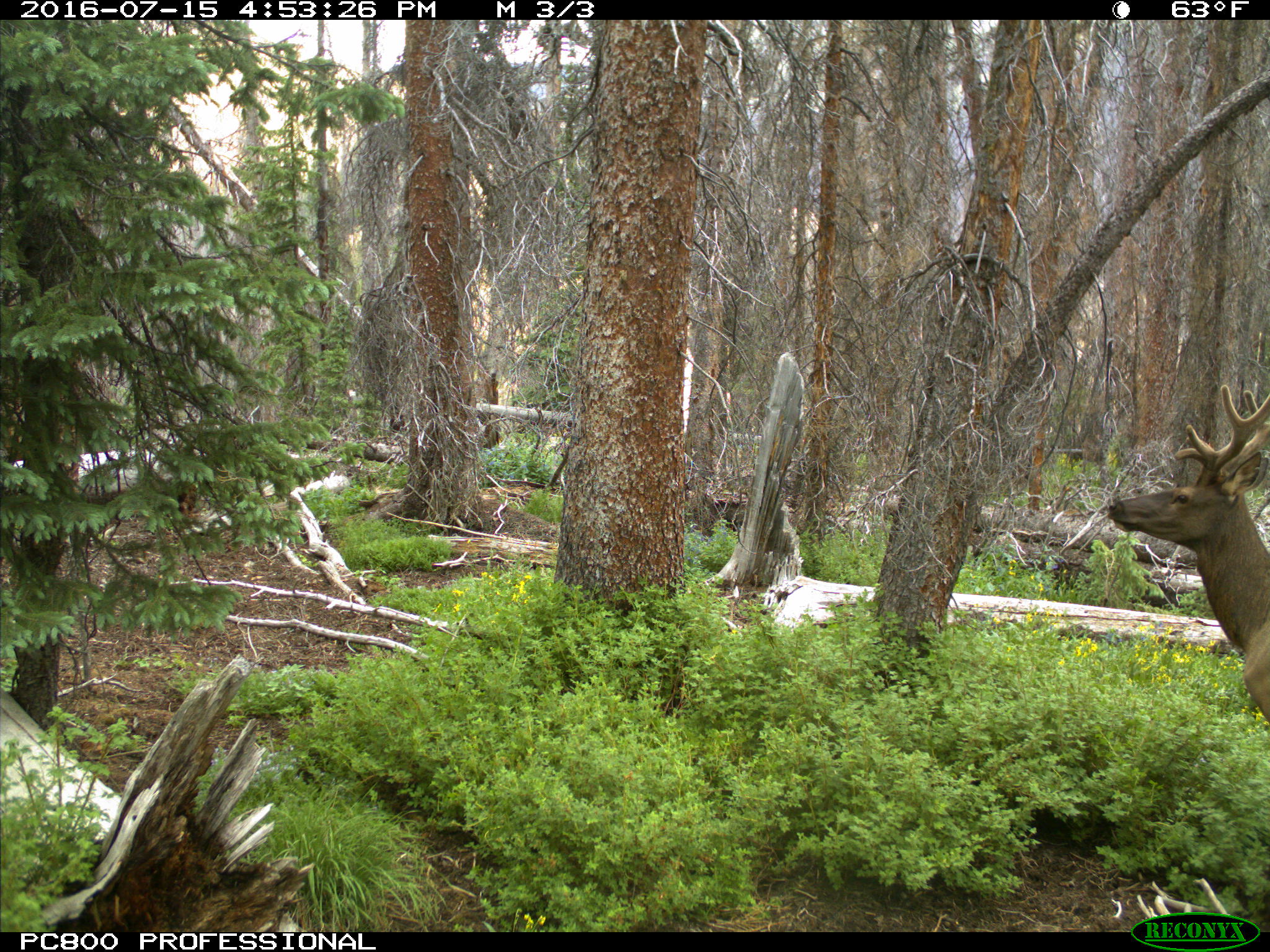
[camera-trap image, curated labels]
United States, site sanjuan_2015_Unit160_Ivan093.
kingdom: Animalia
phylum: Chordata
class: Mammalia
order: Artiodactyla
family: Cervidae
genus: Cervus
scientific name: Cervus elaphus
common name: red deer